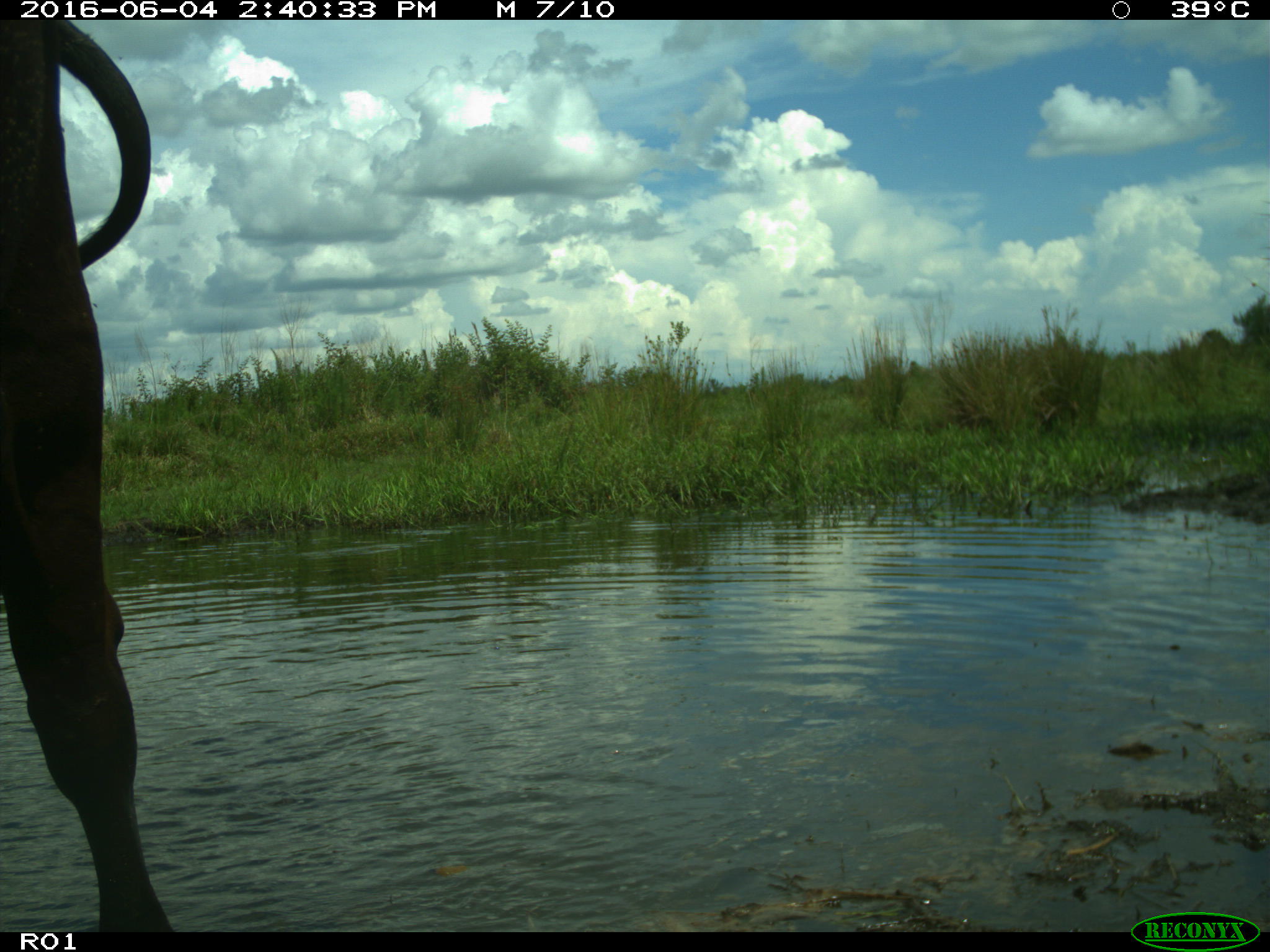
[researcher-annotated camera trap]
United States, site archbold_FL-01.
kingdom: Animalia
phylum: Chordata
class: Mammalia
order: Artiodactyla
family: Bovidae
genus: Bos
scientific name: Bos taurus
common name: domestic cow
Bos taurus (domestic cow).